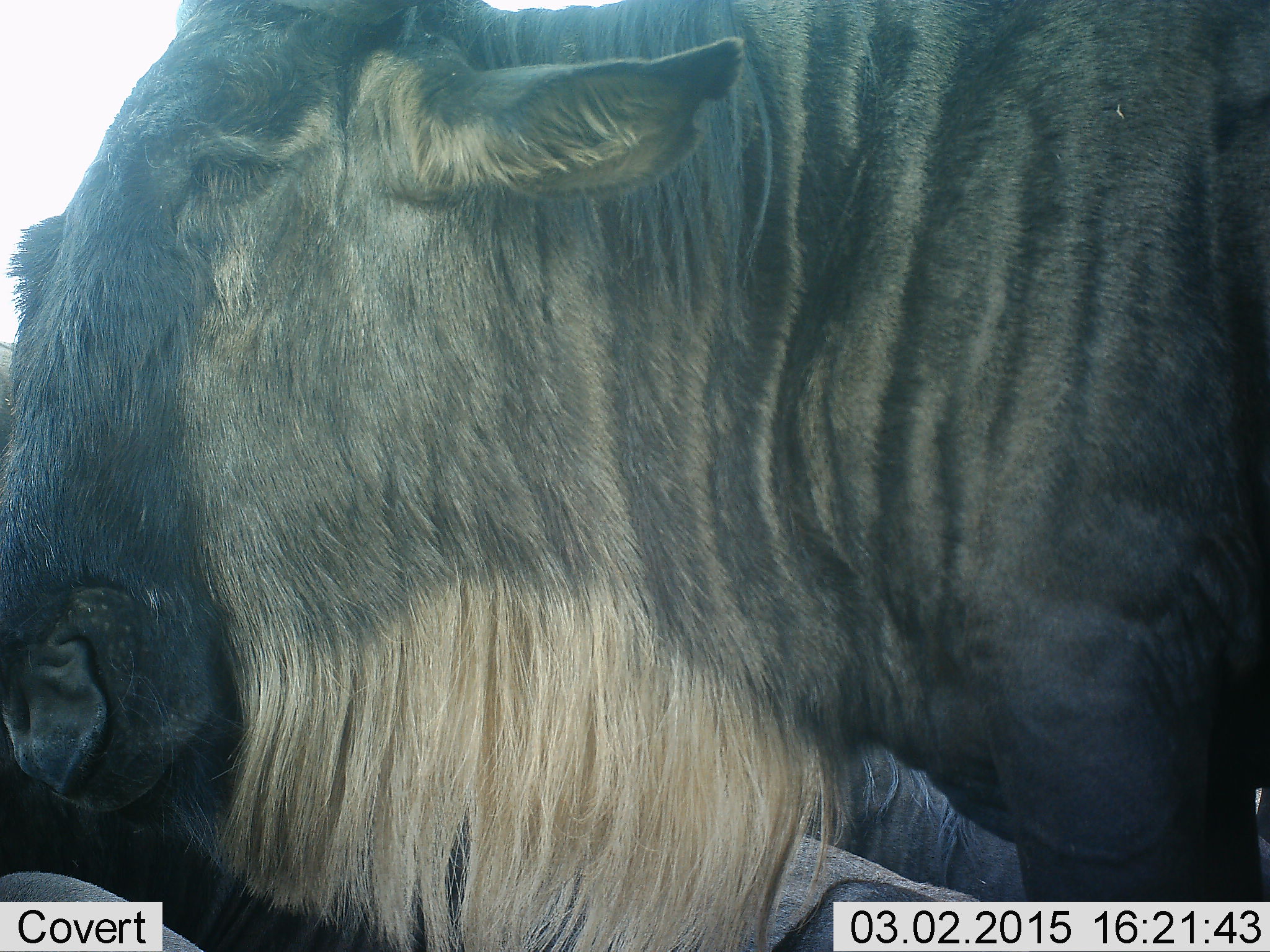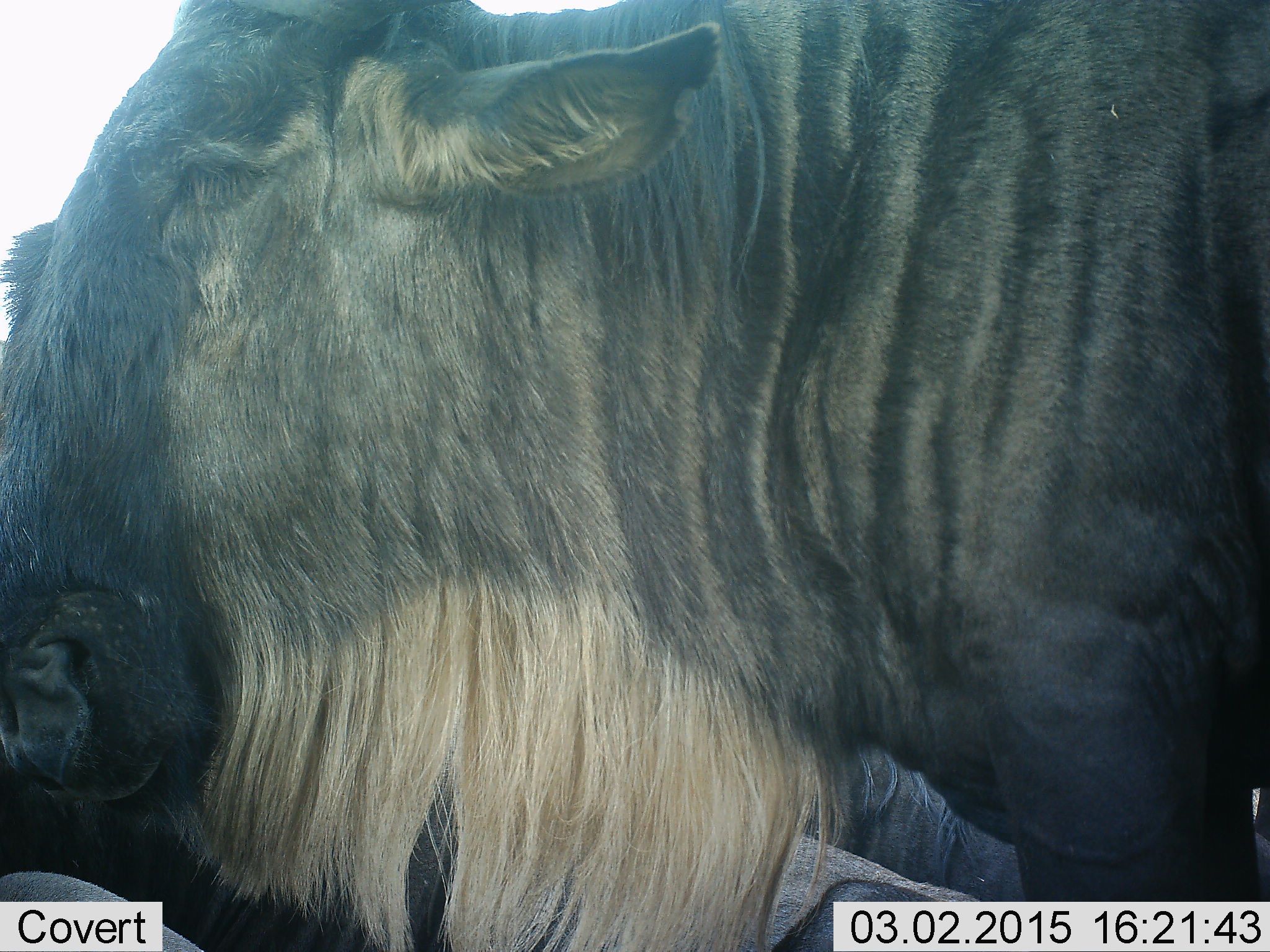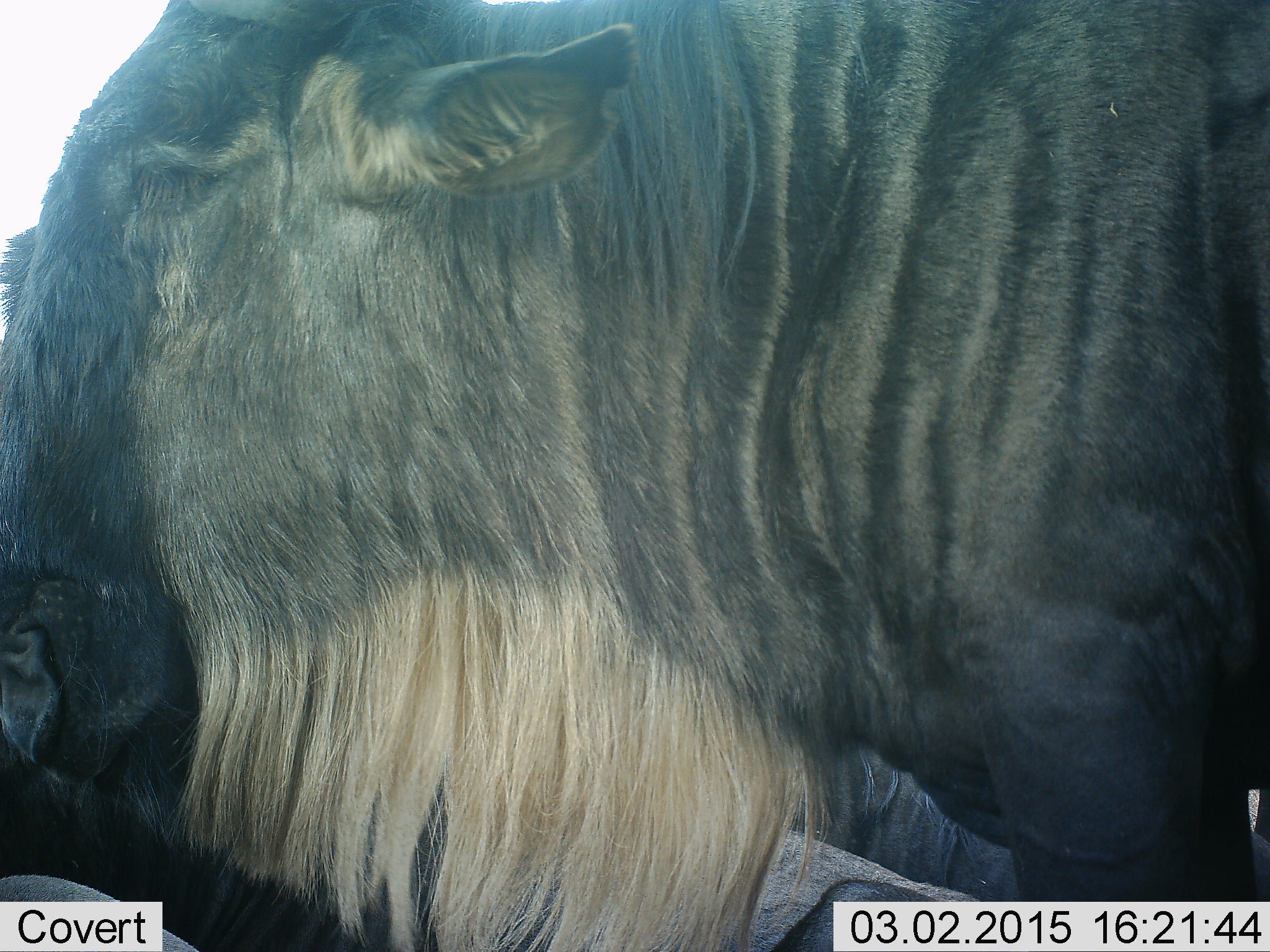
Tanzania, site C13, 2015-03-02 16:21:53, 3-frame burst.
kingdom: Animalia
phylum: Chordata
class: Mammalia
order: Artiodactyla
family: Bovidae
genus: Connochaetes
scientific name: Connochaetes taurinus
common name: blue wildebeest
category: wildebeest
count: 1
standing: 90%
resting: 10%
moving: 0%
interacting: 0%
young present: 0%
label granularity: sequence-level